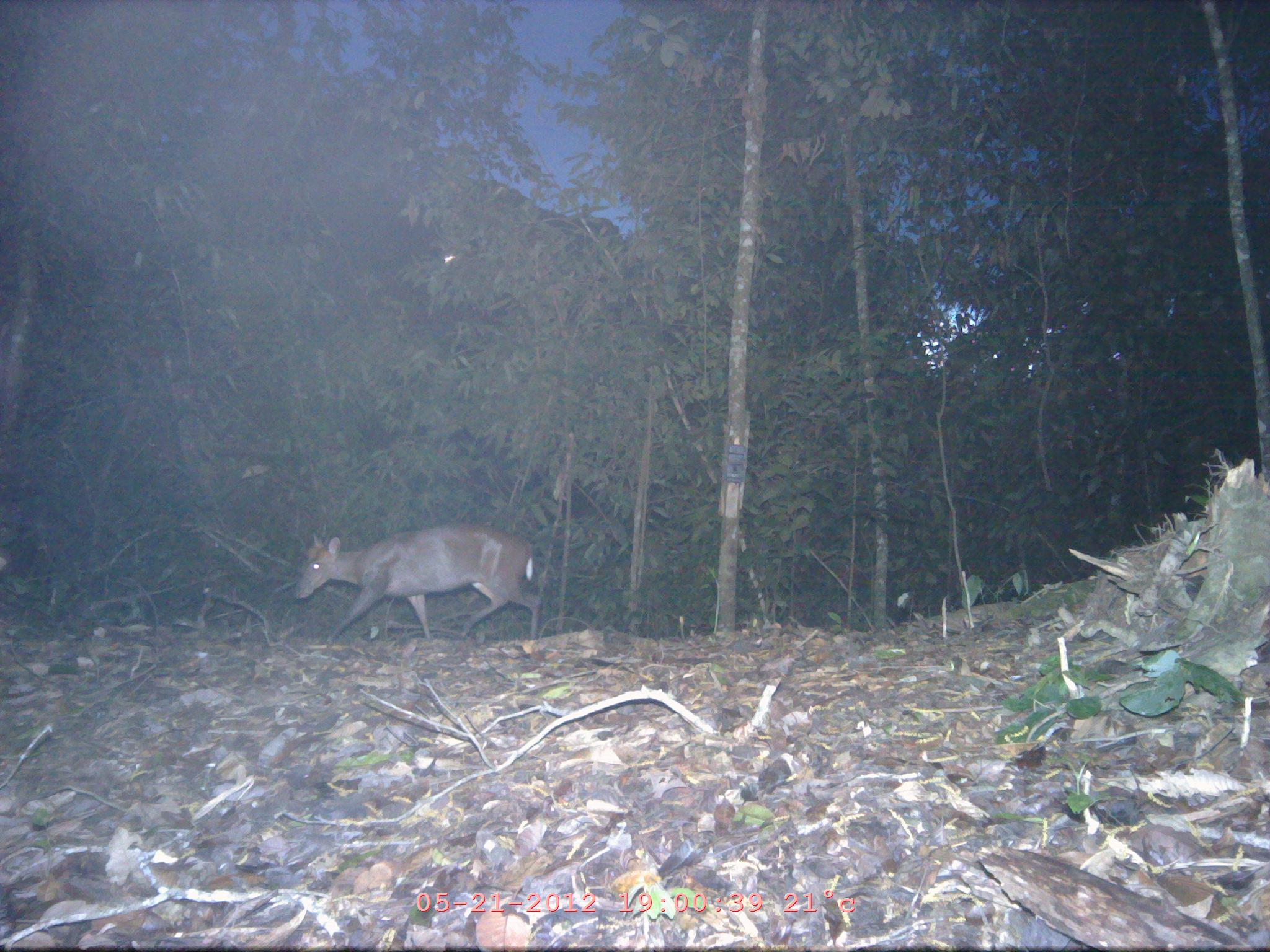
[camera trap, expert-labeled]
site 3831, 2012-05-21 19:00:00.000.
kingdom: Animalia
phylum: Chordata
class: Mammalia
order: Artiodactyla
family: Cervidae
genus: Muntiacus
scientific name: Muntiacus muntjak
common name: southern red muntjac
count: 1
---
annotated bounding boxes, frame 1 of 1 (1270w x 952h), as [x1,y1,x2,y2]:
muntiacus muntjak: [294,524,540,646]